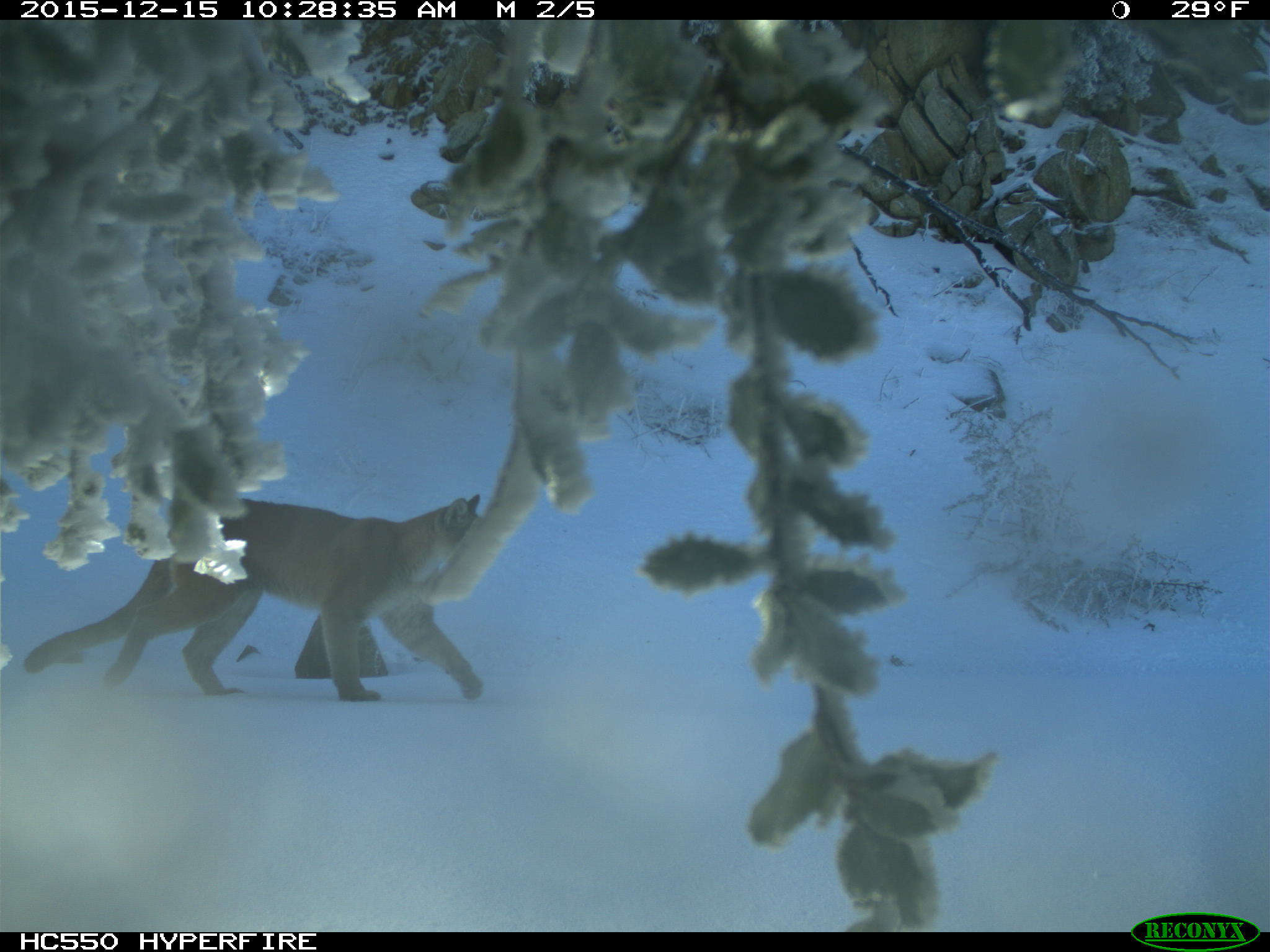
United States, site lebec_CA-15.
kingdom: Animalia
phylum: Chordata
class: Mammalia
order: Carnivora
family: Felidae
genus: Puma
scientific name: Puma concolor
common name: mountain lion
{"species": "Puma concolor (mountain lion)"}